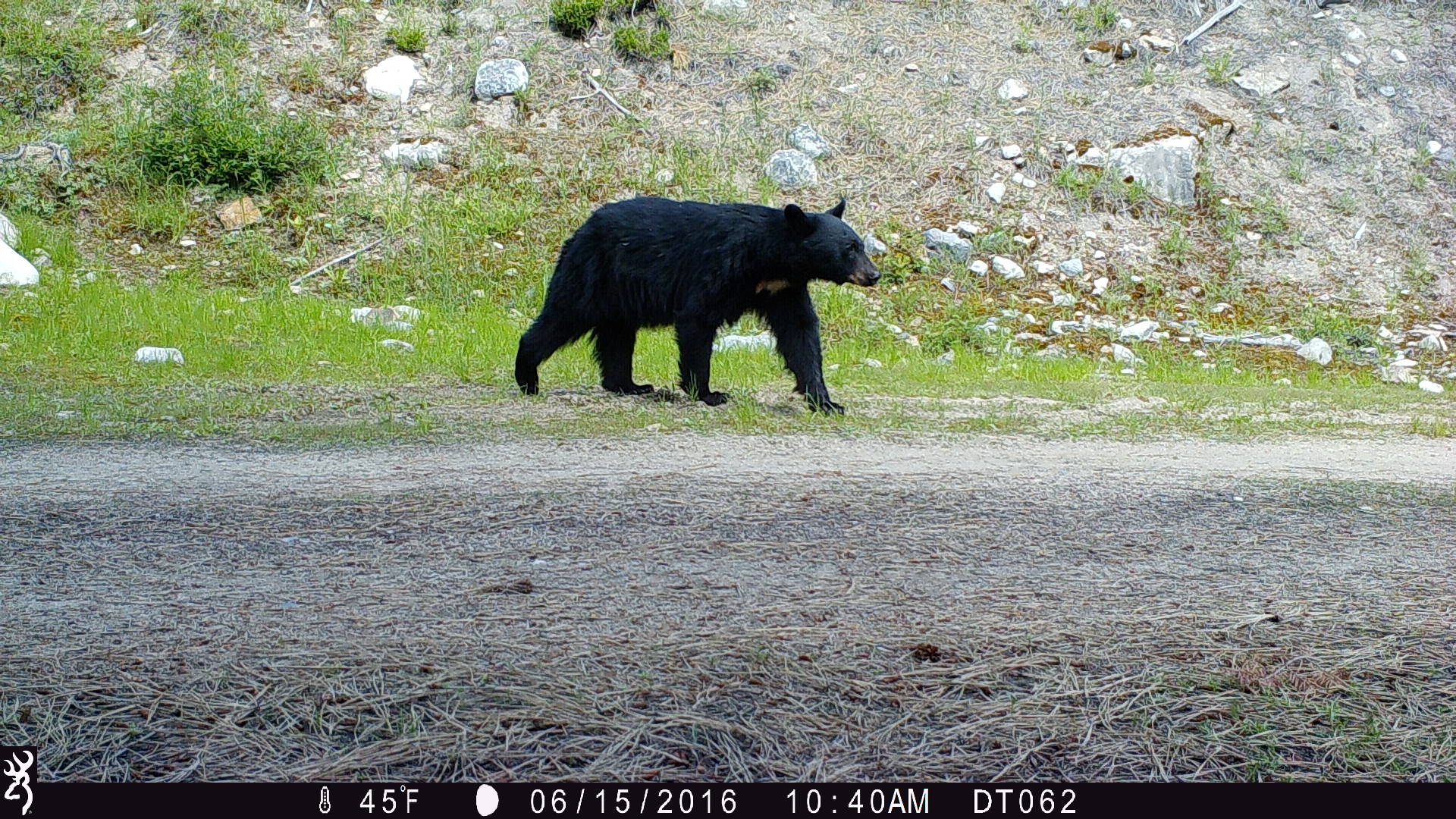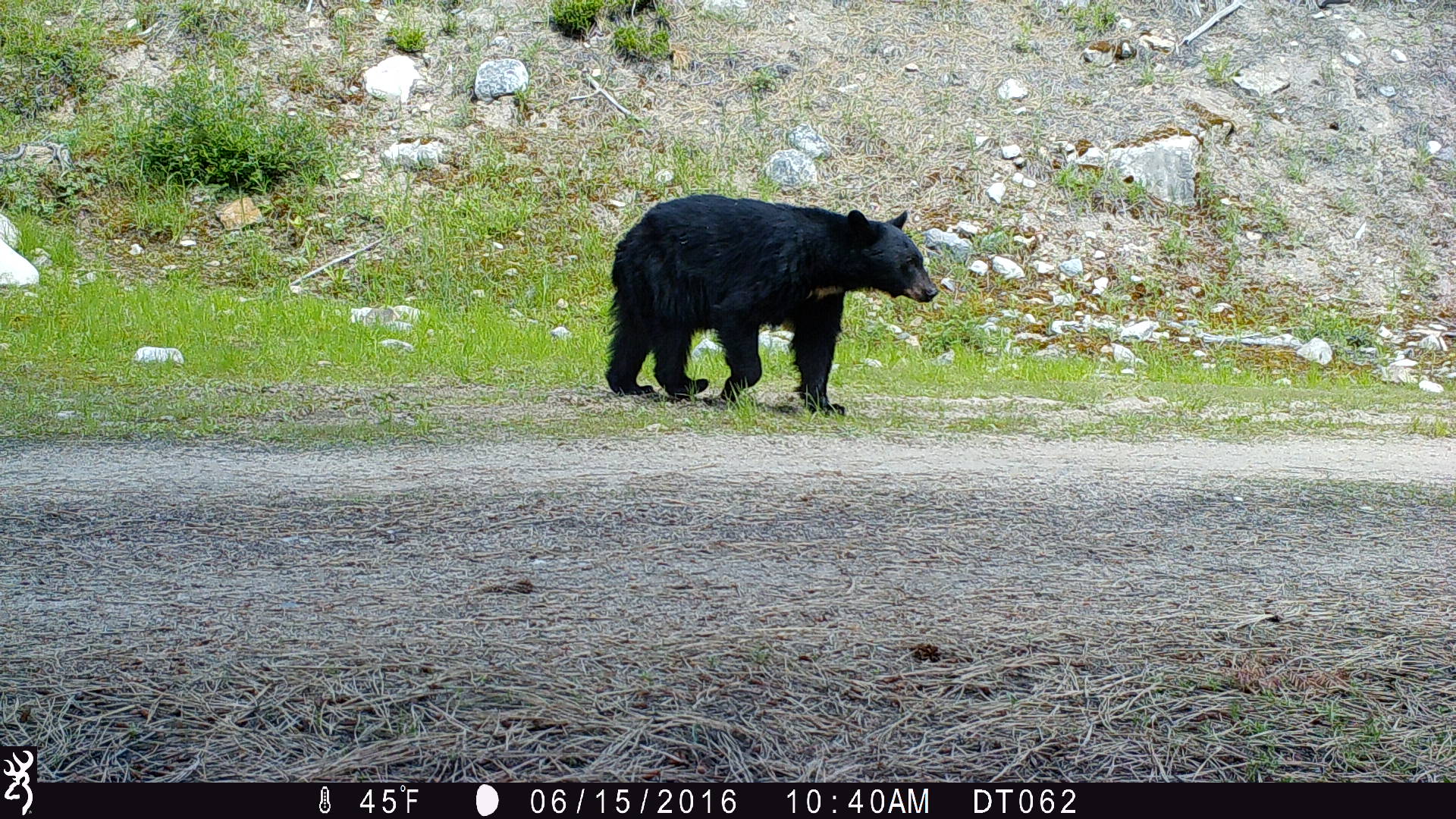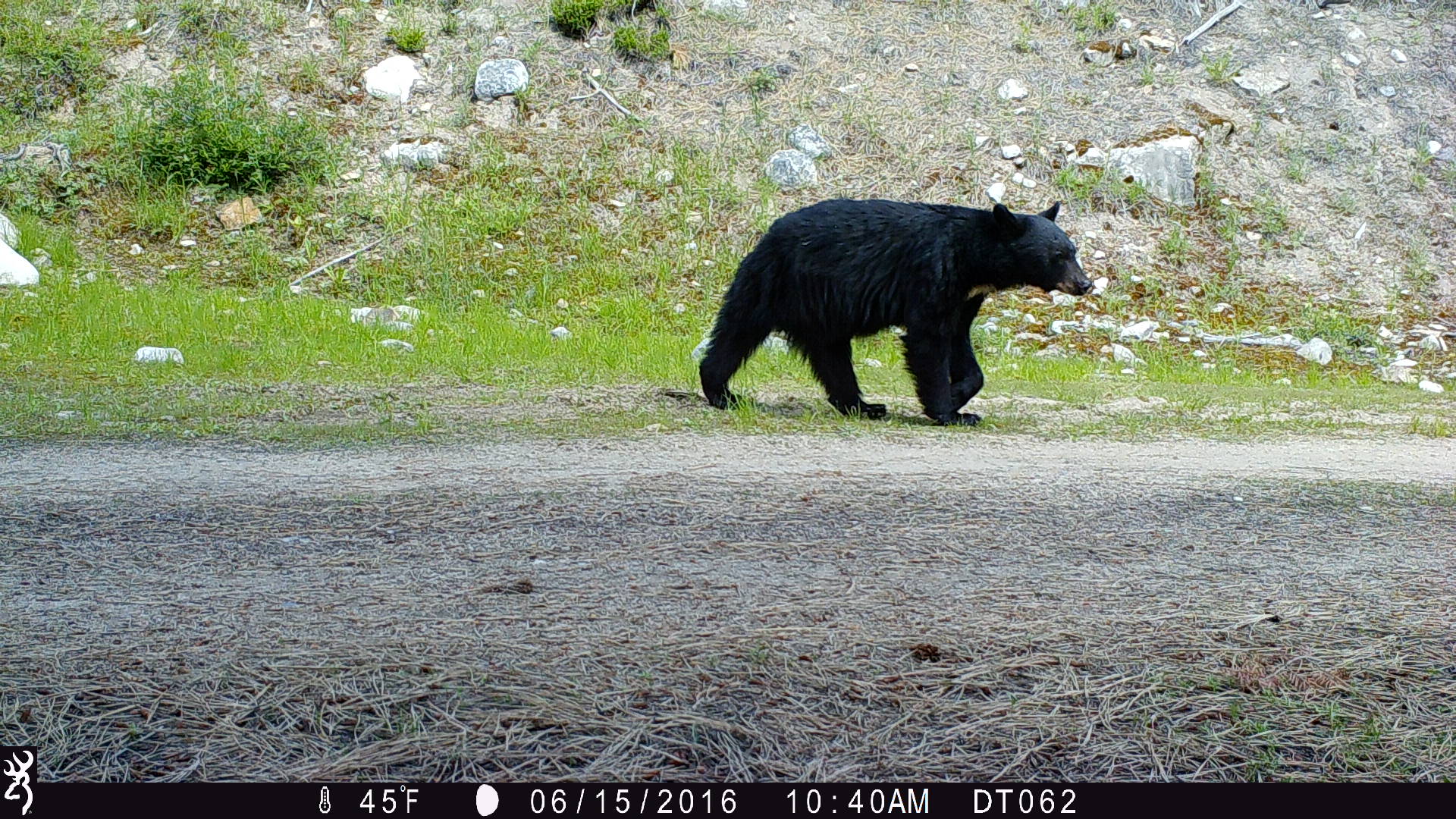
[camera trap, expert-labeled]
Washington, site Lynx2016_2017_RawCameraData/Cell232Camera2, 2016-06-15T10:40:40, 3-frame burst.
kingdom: Animalia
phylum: Chordata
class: Mammalia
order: Carnivora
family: Ursidae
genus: Ursus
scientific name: Ursus americanus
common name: american black bear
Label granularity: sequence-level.